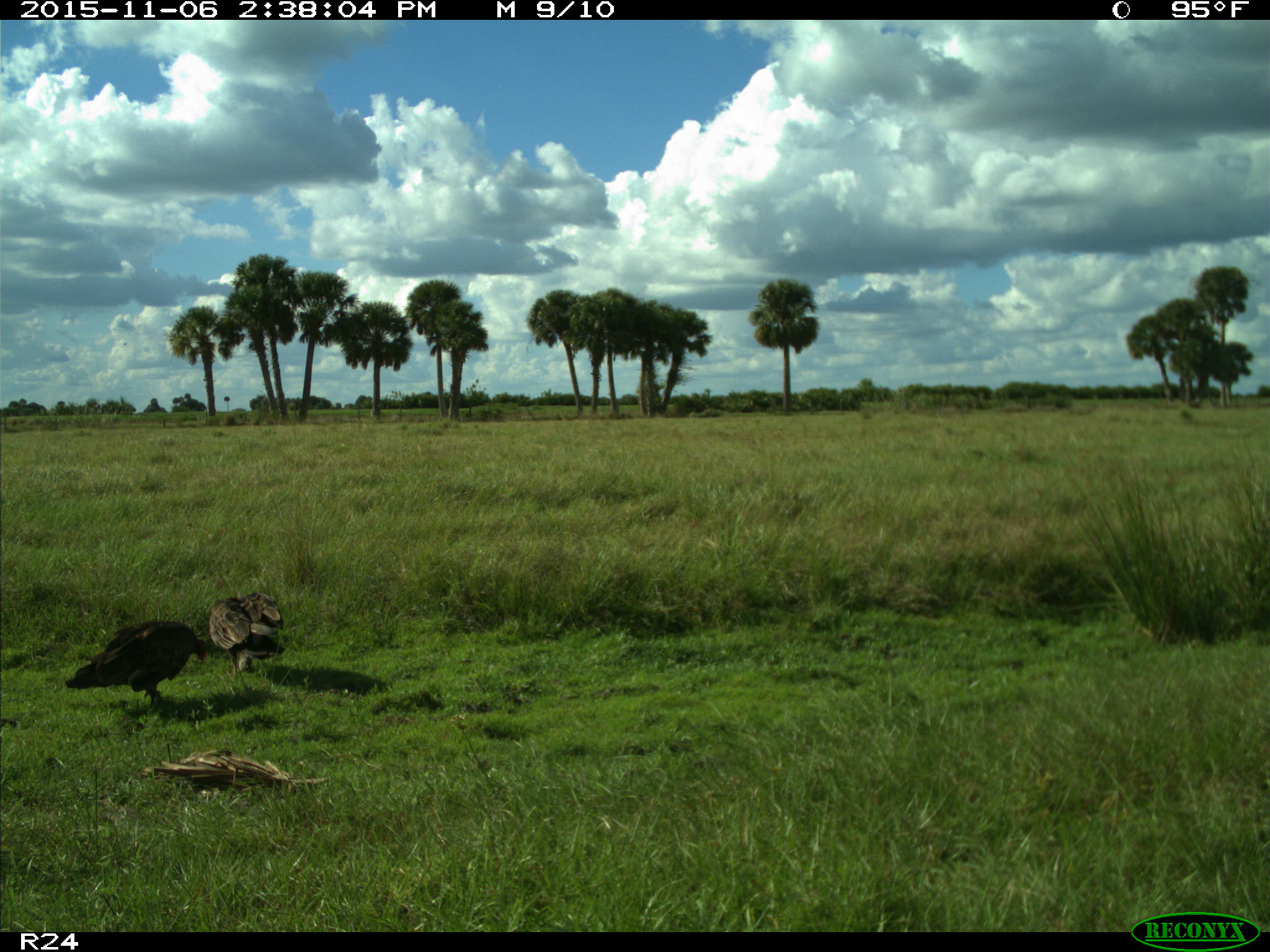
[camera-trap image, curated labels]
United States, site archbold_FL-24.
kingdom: Animalia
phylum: Chordata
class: Aves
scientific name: Aves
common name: birds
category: unidentified bird